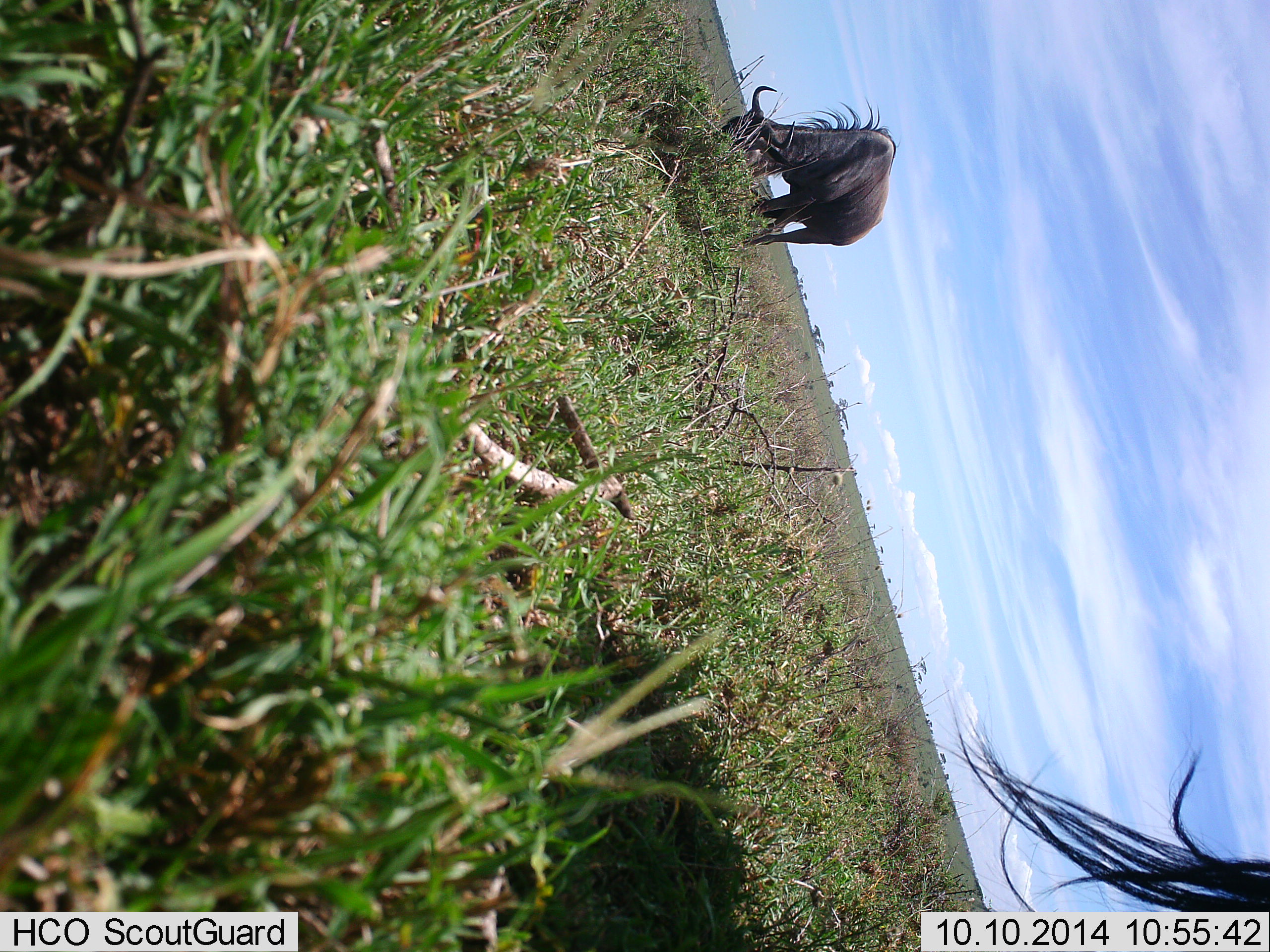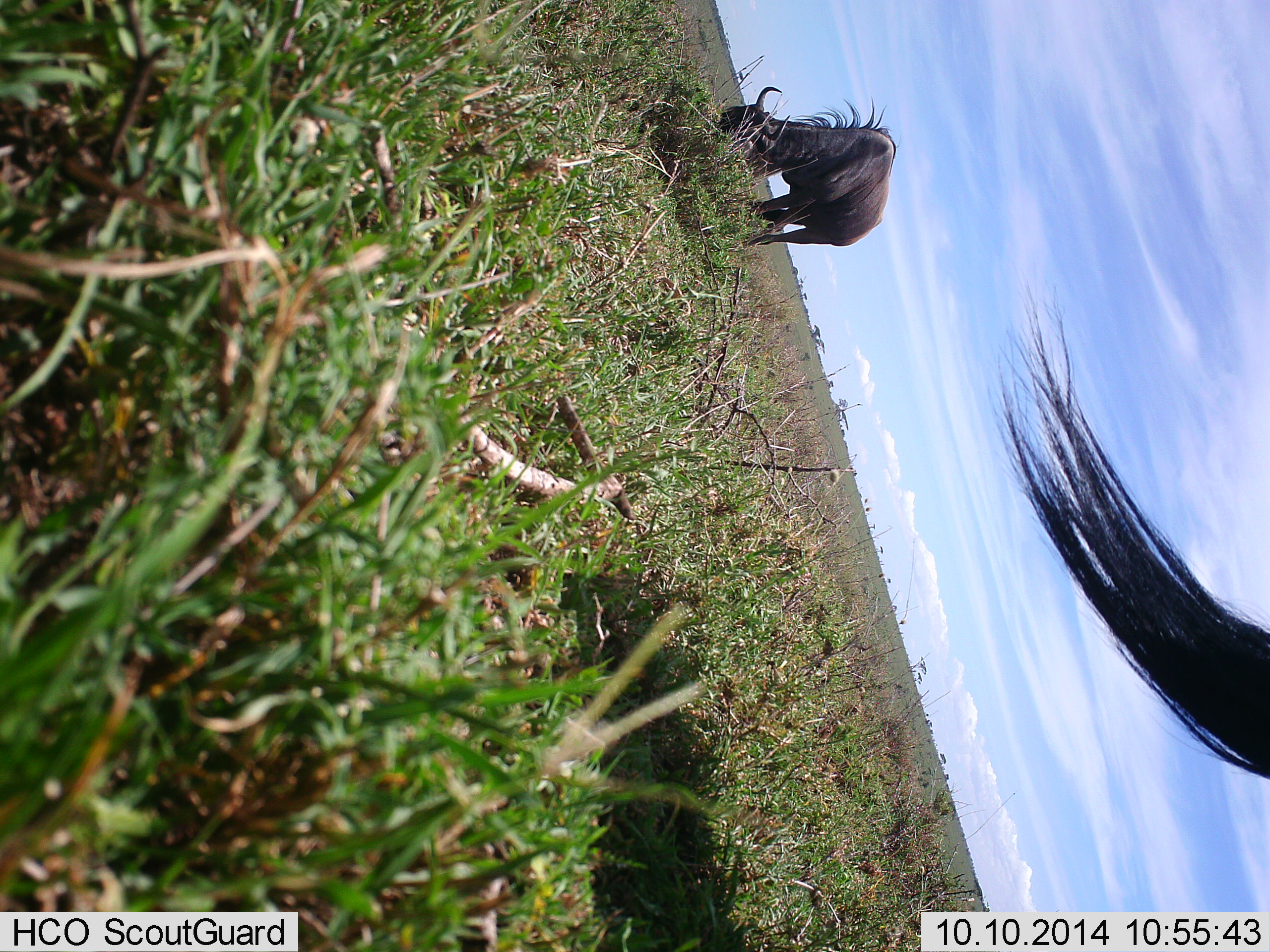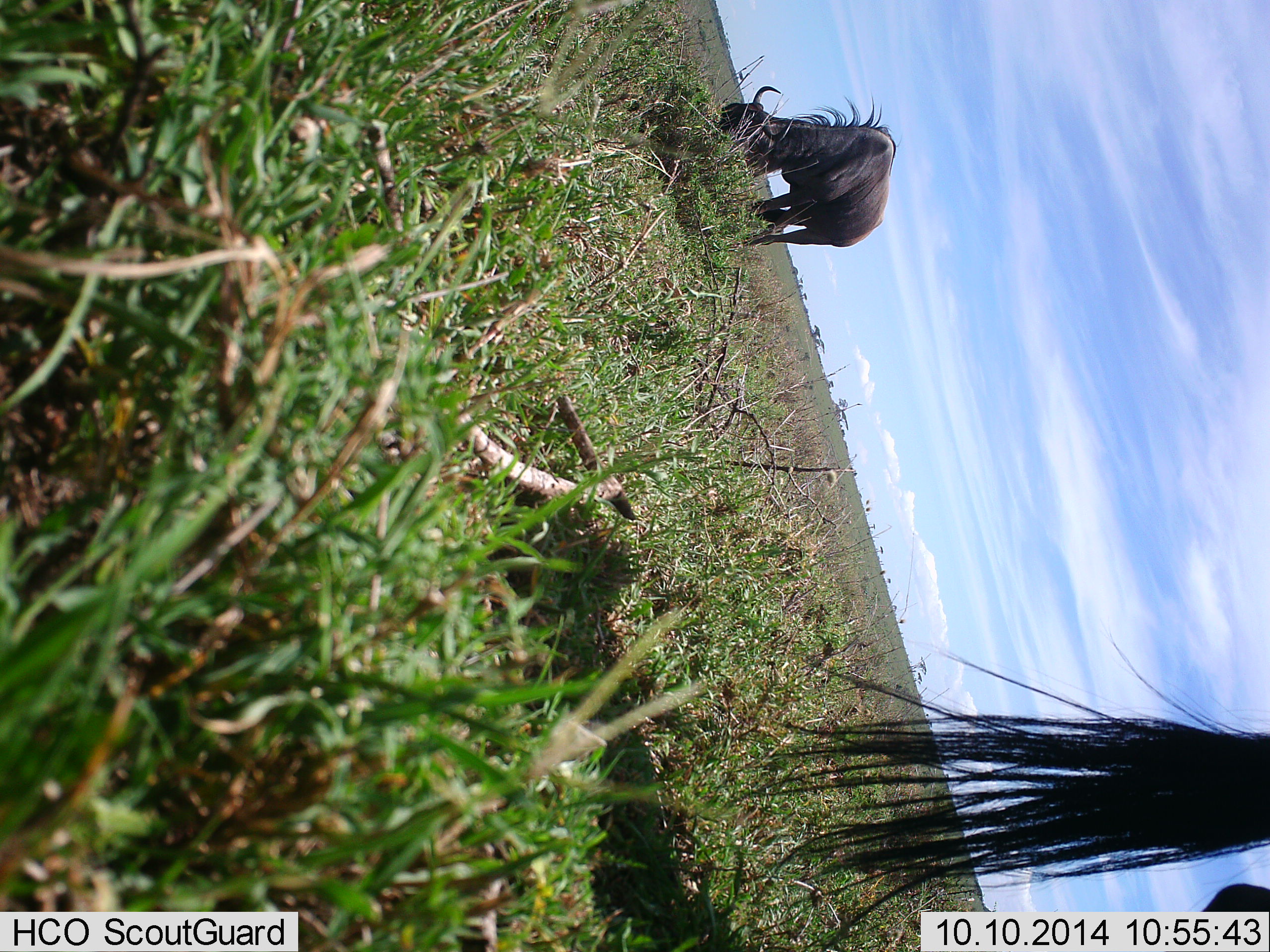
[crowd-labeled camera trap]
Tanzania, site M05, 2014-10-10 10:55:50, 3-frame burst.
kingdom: Animalia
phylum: Chordata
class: Mammalia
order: Artiodactyla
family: Bovidae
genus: Connochaetes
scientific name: Connochaetes taurinus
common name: blue wildebeest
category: wildebeest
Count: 2.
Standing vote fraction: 70%.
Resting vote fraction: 0%.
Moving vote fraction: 0%.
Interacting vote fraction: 0%.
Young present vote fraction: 0%.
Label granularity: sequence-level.